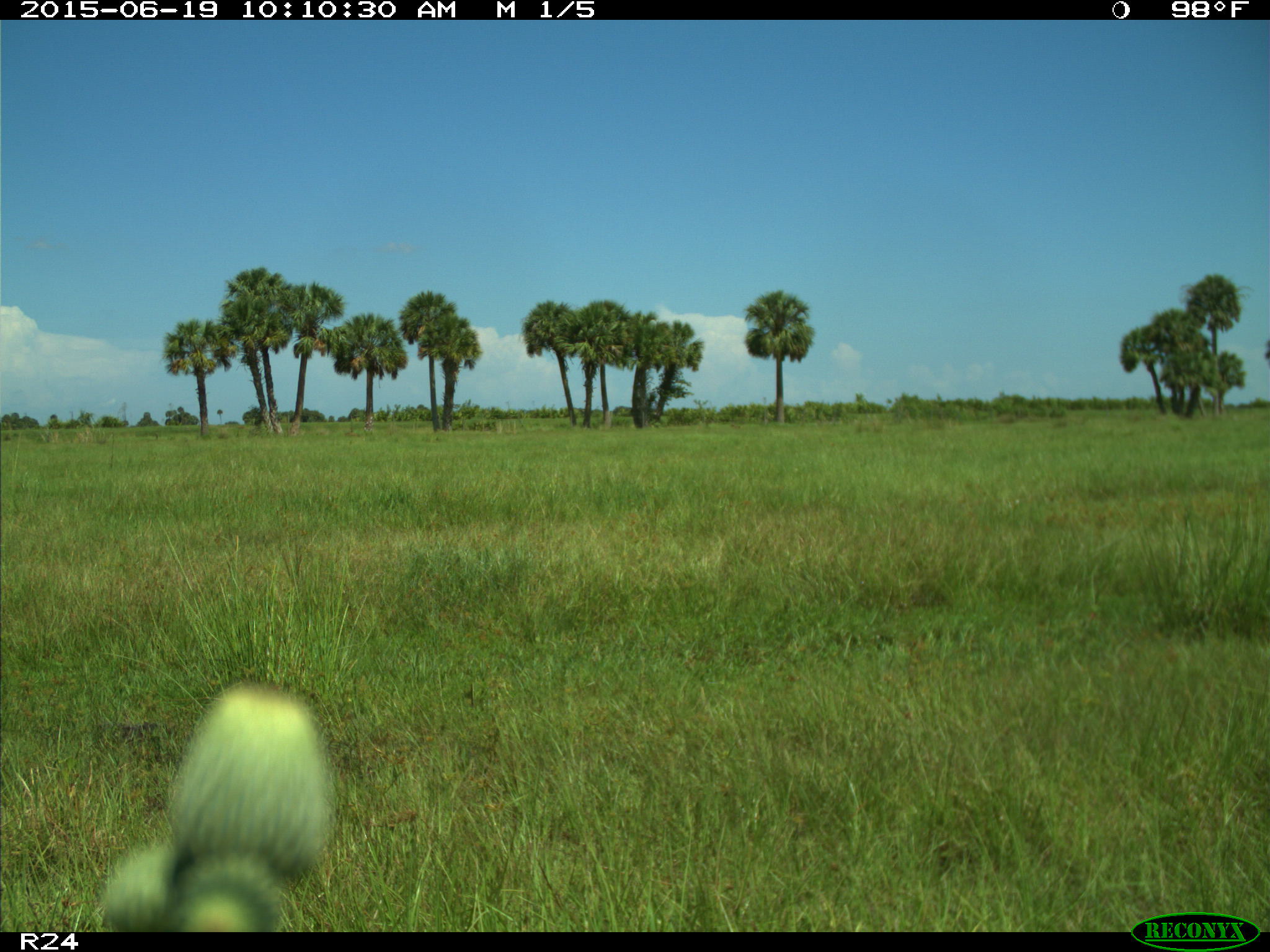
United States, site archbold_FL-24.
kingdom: Animalia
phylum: Chordata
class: Mammalia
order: Artiodactyla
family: Bovidae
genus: Bos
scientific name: Bos taurus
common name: domestic cow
Bos taurus (domestic cow).